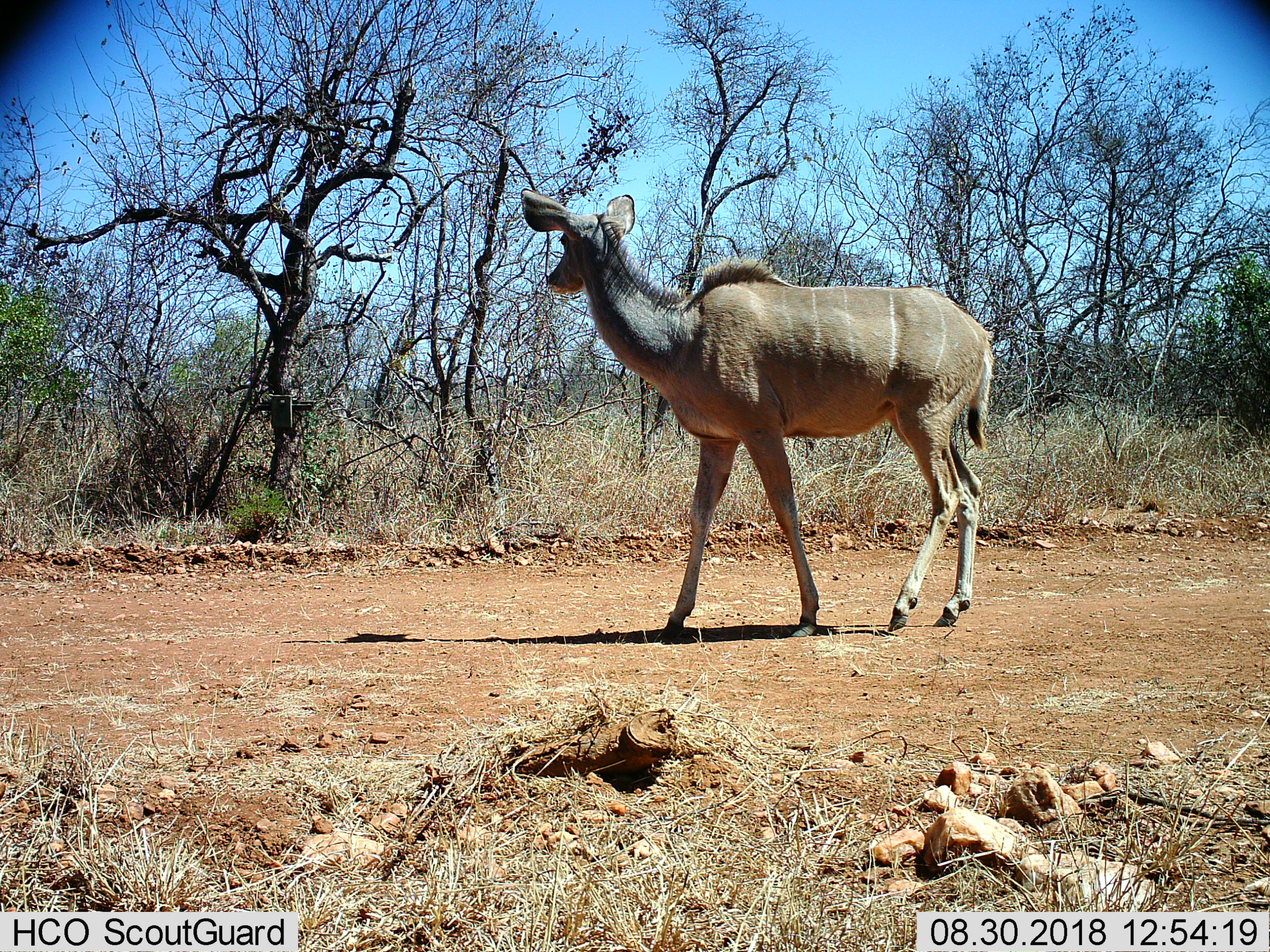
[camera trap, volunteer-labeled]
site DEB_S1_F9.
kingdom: Animalia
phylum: Chordata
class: Mammalia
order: Artiodactyla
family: Bovidae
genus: Tragelaphus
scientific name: Tragelaphus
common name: kudu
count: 1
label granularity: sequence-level